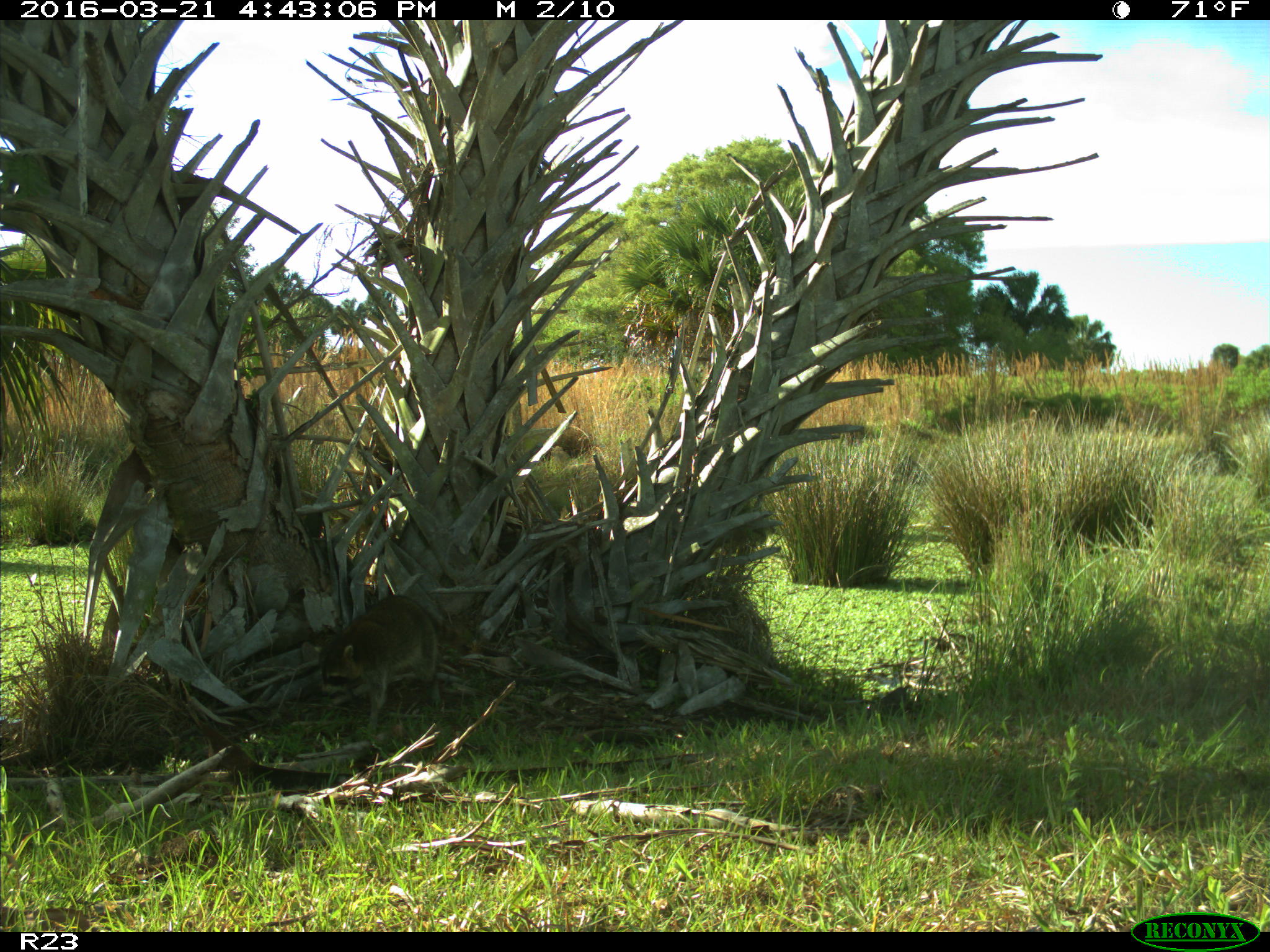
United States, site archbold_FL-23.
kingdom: Animalia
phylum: Chordata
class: Mammalia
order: Carnivora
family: Procyonidae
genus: Procyon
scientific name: Procyon lotor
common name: common raccoon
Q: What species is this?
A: Procyon lotor (common raccoon).